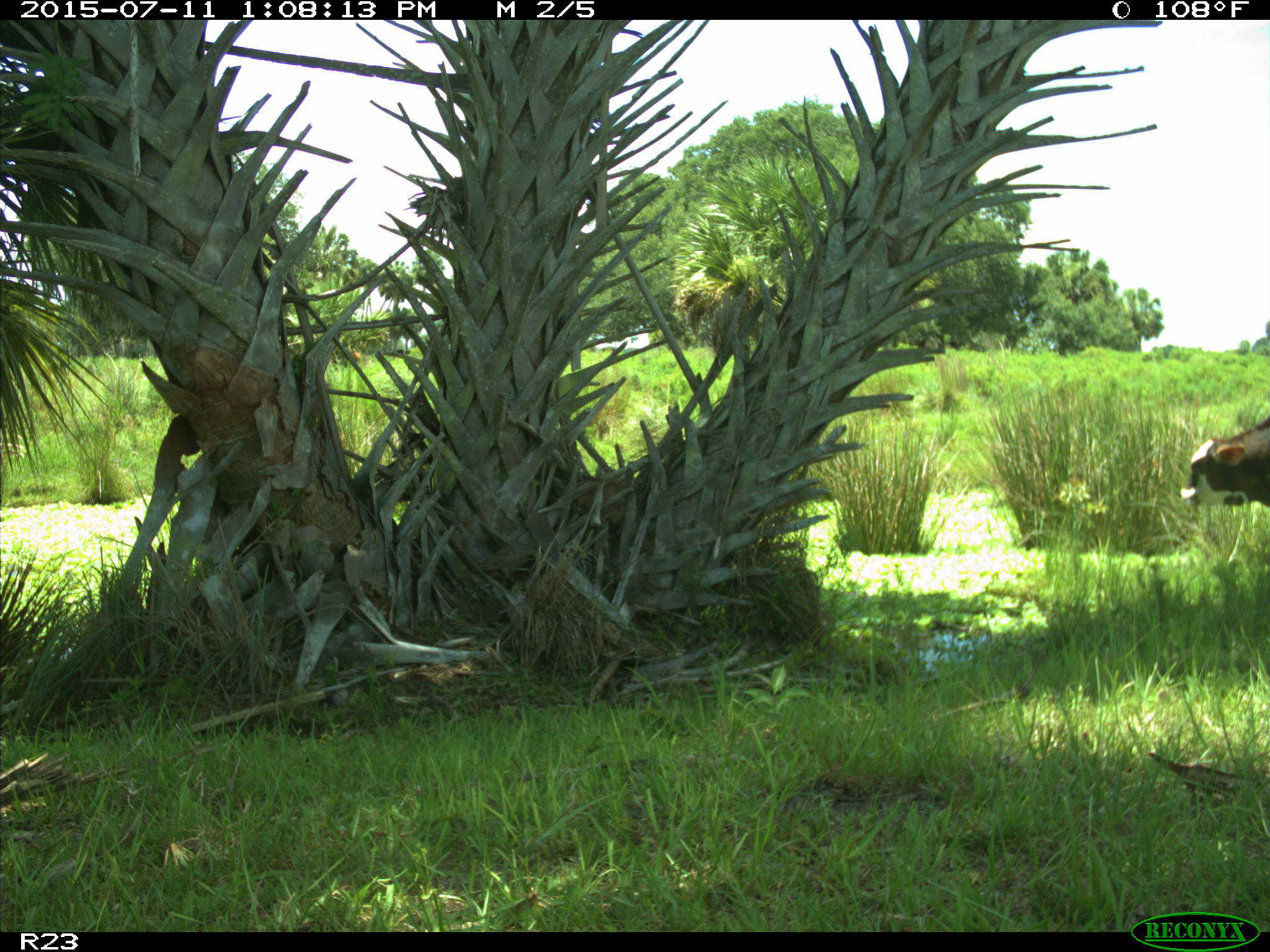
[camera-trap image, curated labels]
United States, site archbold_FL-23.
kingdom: Animalia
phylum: Chordata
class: Mammalia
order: Artiodactyla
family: Bovidae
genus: Bos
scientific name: Bos taurus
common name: domestic cow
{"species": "Bos taurus (domestic cow)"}